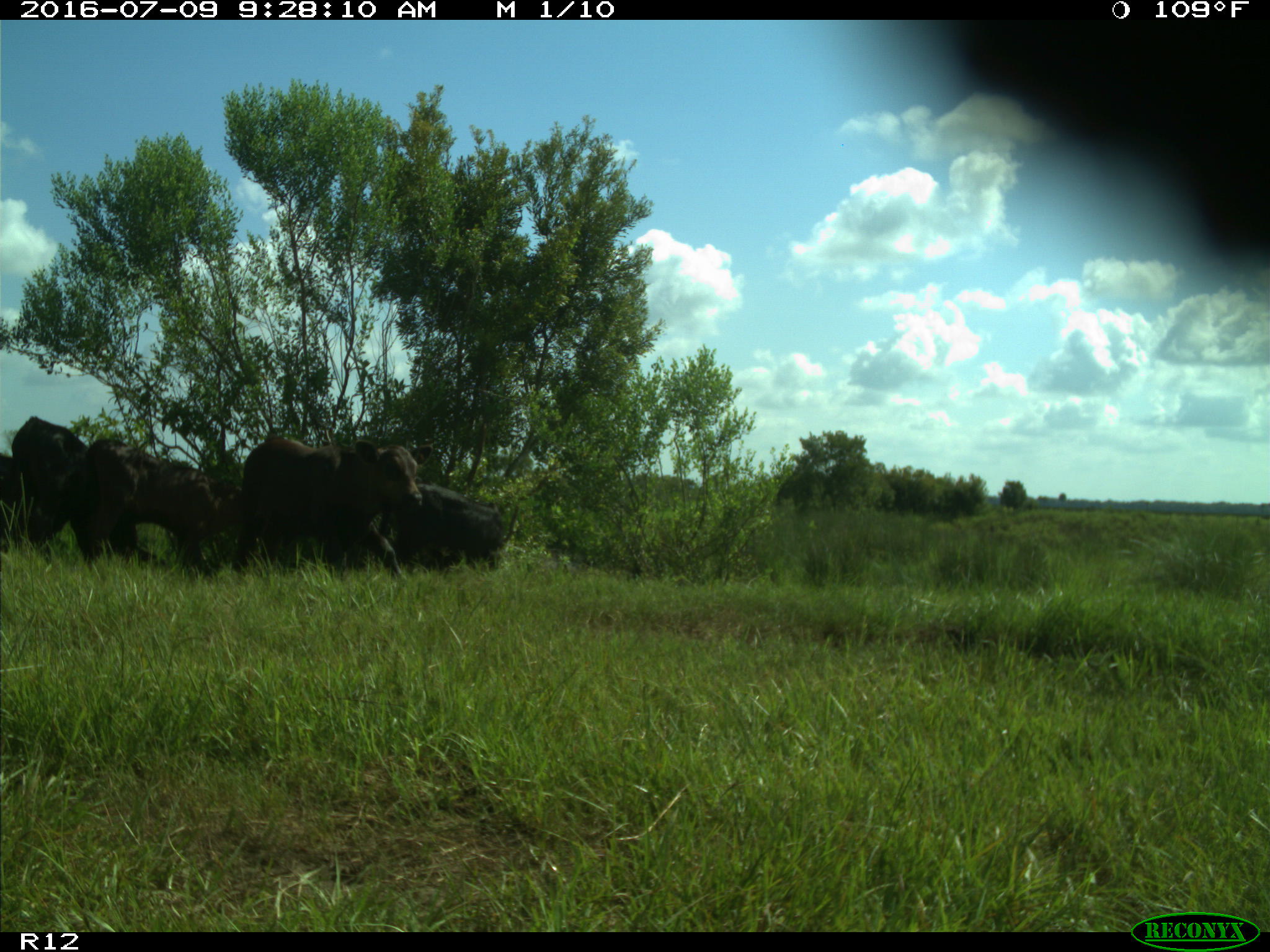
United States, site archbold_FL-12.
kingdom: Animalia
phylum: Chordata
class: Mammalia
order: Artiodactyla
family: Bovidae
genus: Bos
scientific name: Bos taurus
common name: domestic cow